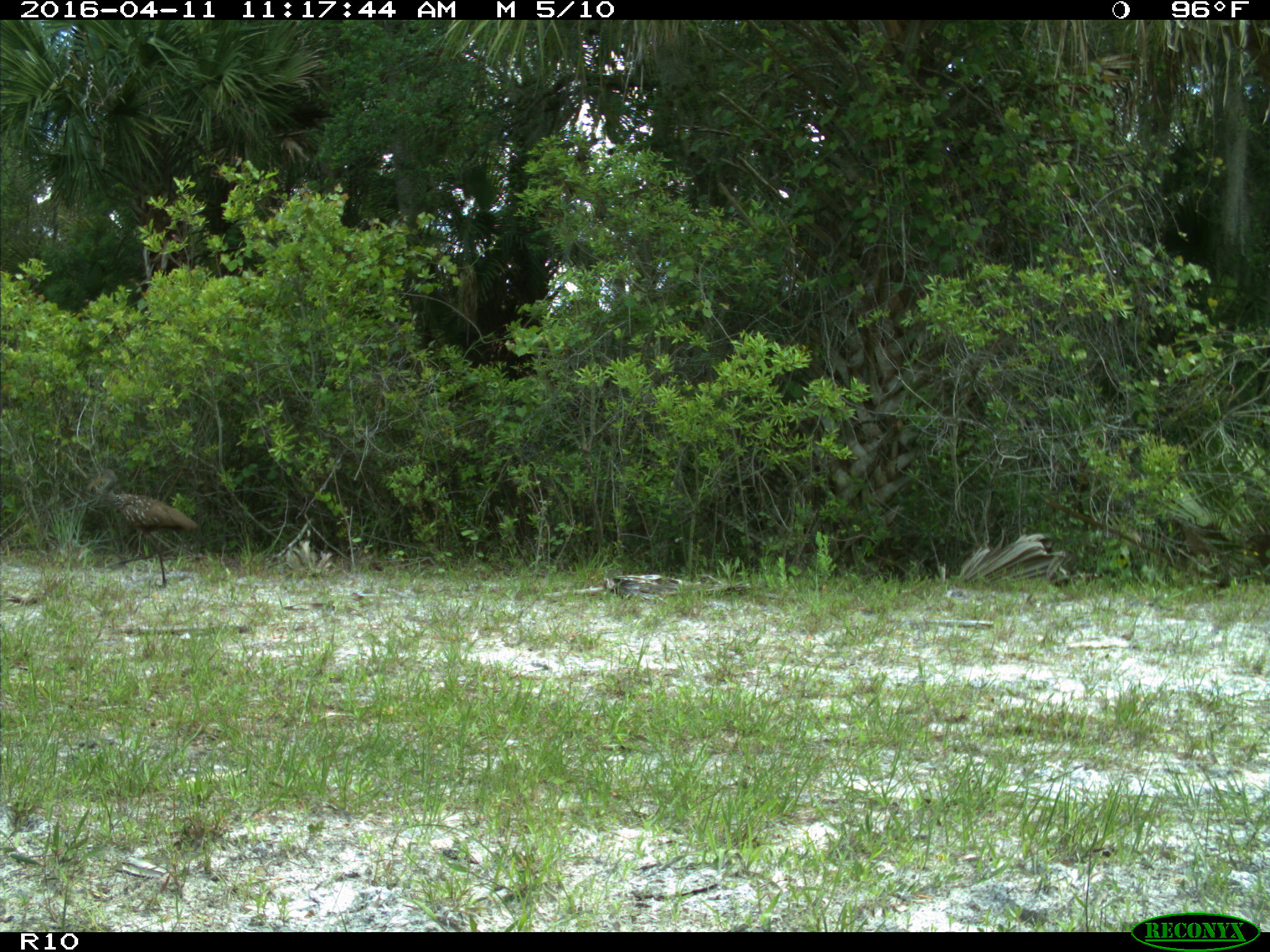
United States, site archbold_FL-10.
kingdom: Animalia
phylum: Chordata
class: Aves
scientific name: Aves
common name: birds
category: unidentified bird